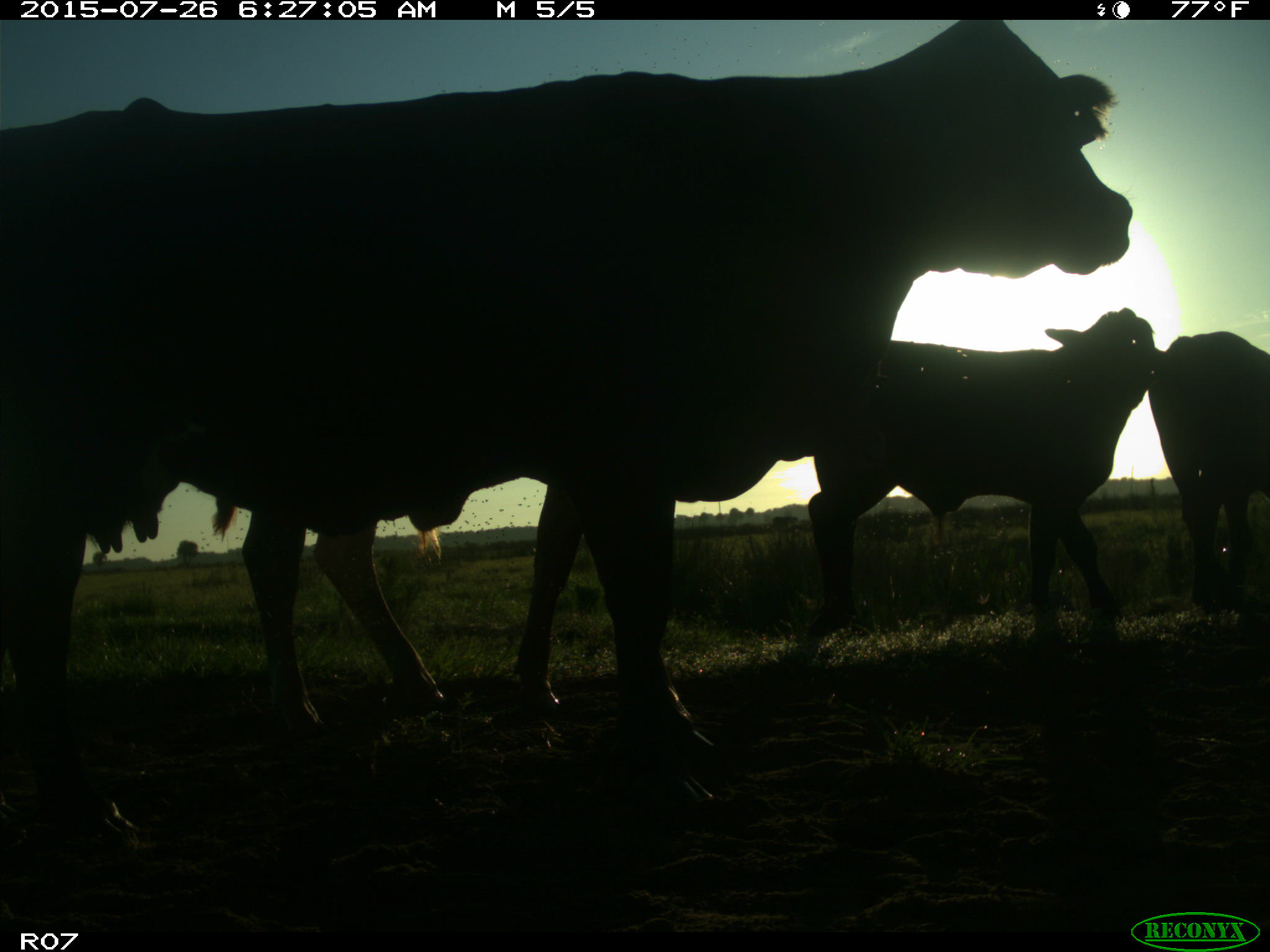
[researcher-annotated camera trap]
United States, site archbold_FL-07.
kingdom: Animalia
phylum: Chordata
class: Mammalia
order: Artiodactyla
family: Bovidae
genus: Bos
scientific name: Bos taurus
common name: domestic cow